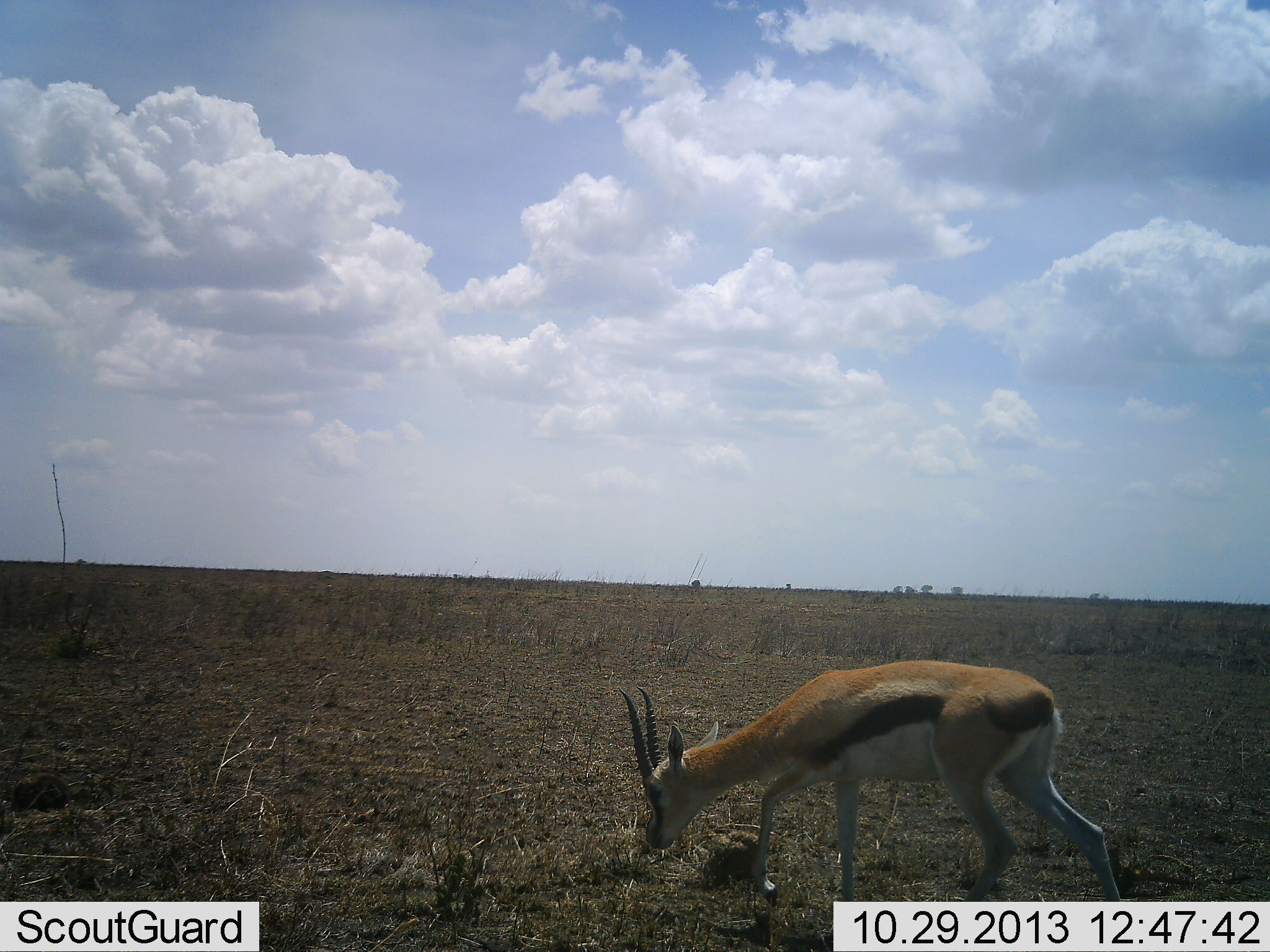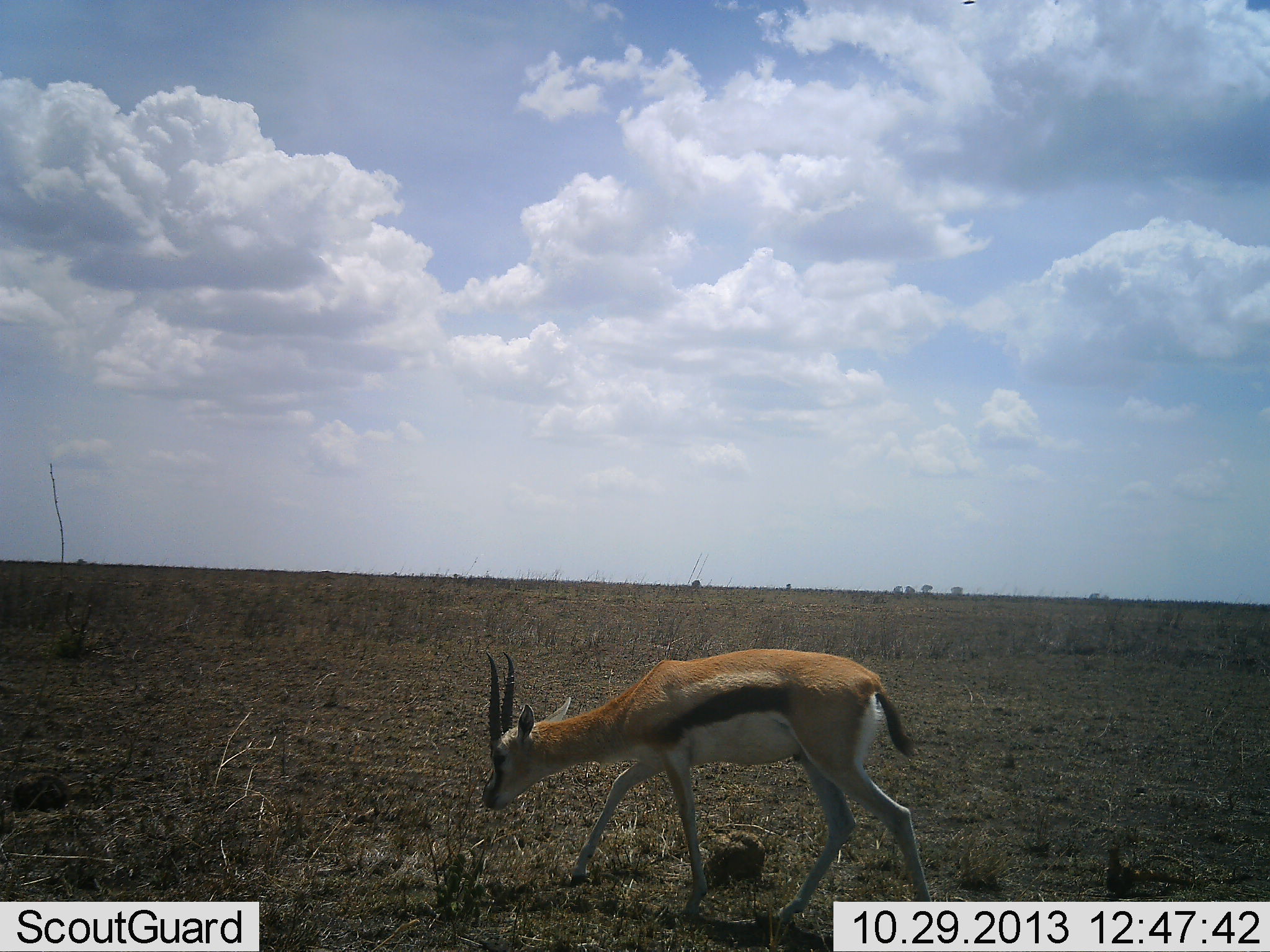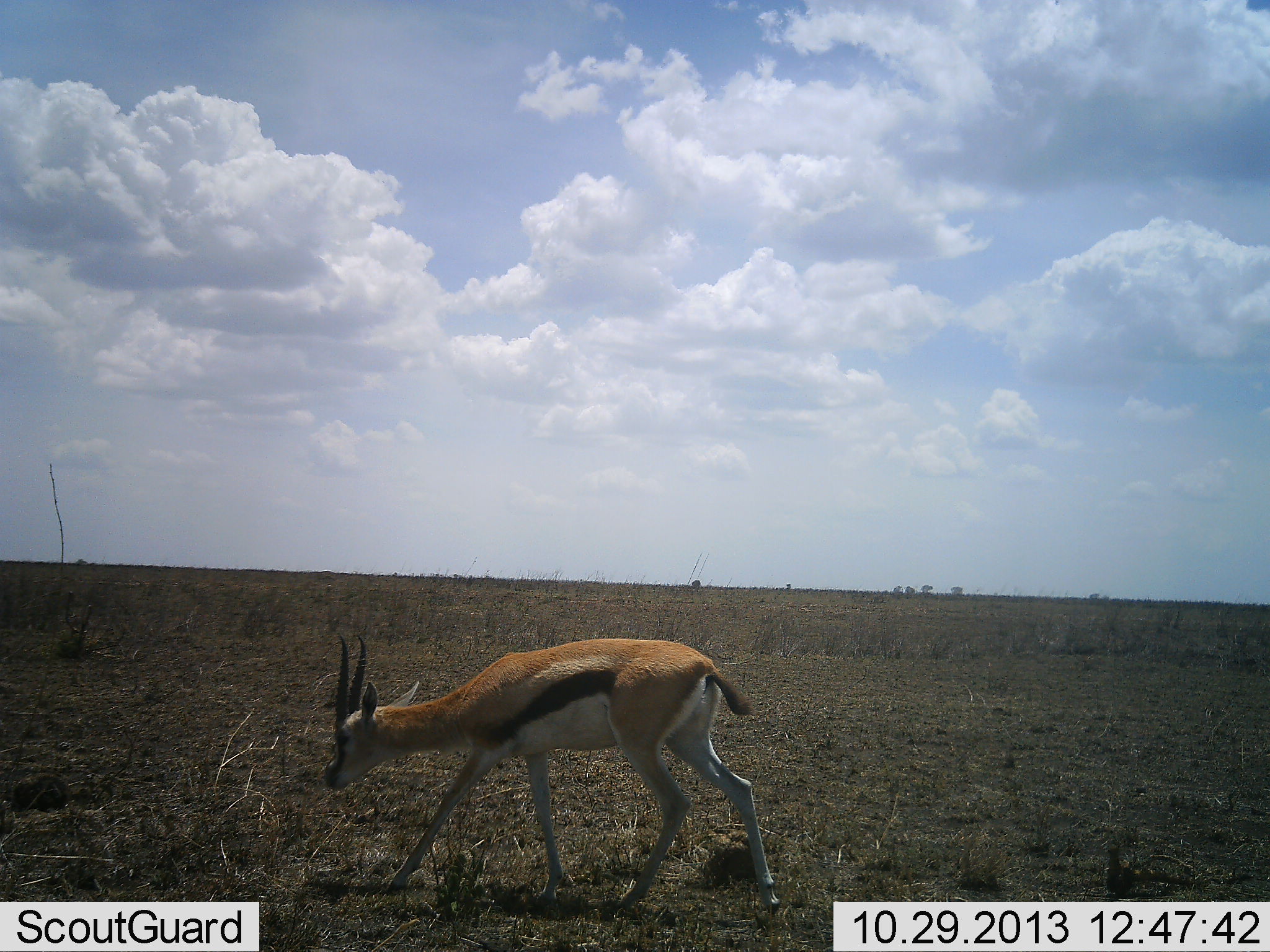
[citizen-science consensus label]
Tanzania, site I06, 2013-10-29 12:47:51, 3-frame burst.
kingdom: Animalia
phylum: Chordata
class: Mammalia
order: Artiodactyla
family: Bovidae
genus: Eudorcas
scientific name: Eudorcas thomsonii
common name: thomson's gazelle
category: gazellethomsons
Gazellethomsons (thomson's gazelle) (Eudorcas thomsonii), count 1. Behavior (volunteer vote fractions): standing 0%, resting 0%, moving 100%, interacting 0%. Young present (vote fraction): 0%. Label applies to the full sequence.